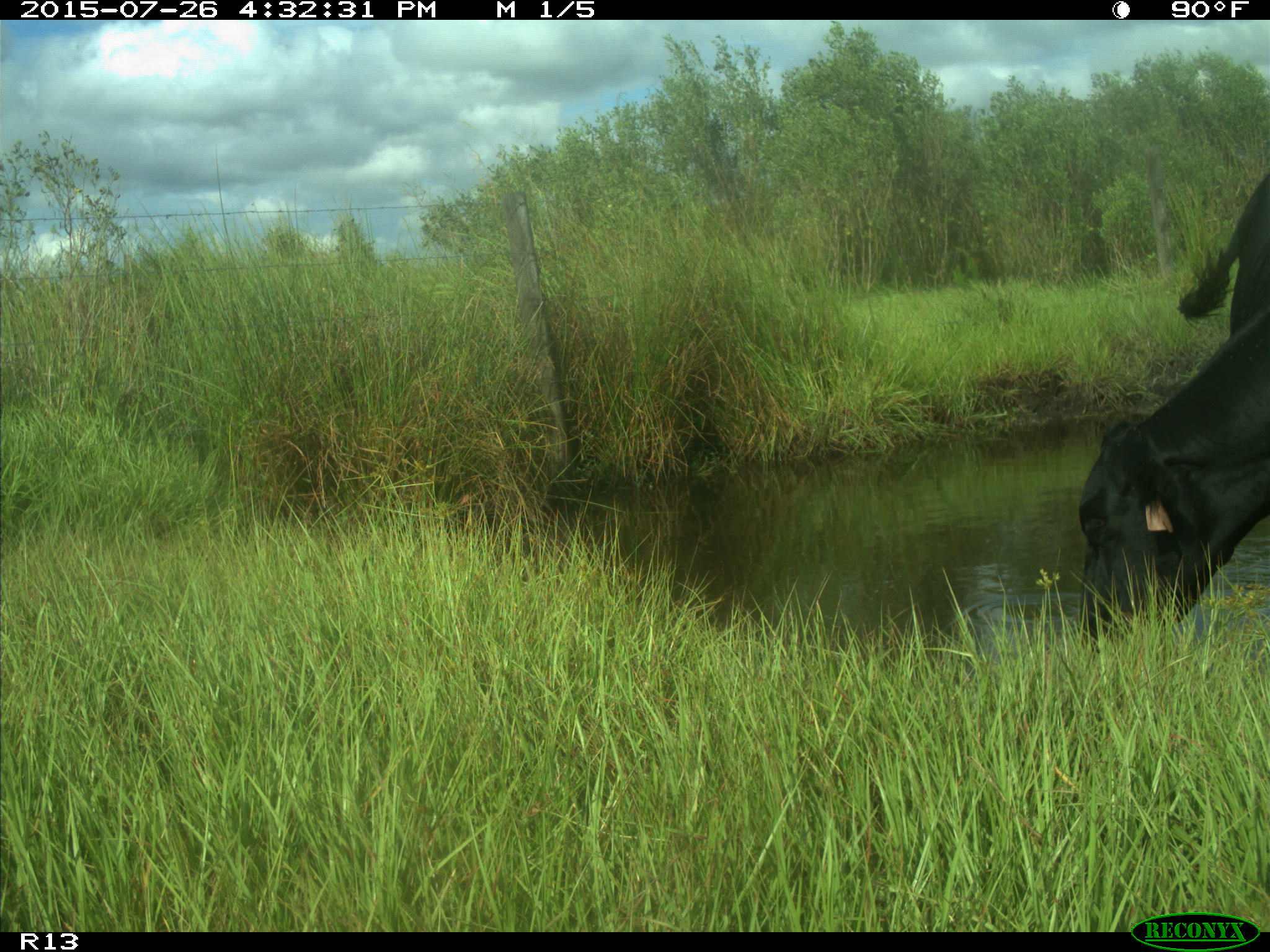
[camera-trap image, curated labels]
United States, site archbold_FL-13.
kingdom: Animalia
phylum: Chordata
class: Mammalia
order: Artiodactyla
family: Bovidae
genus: Bos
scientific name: Bos taurus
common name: domestic cow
Bos taurus (domestic cow).